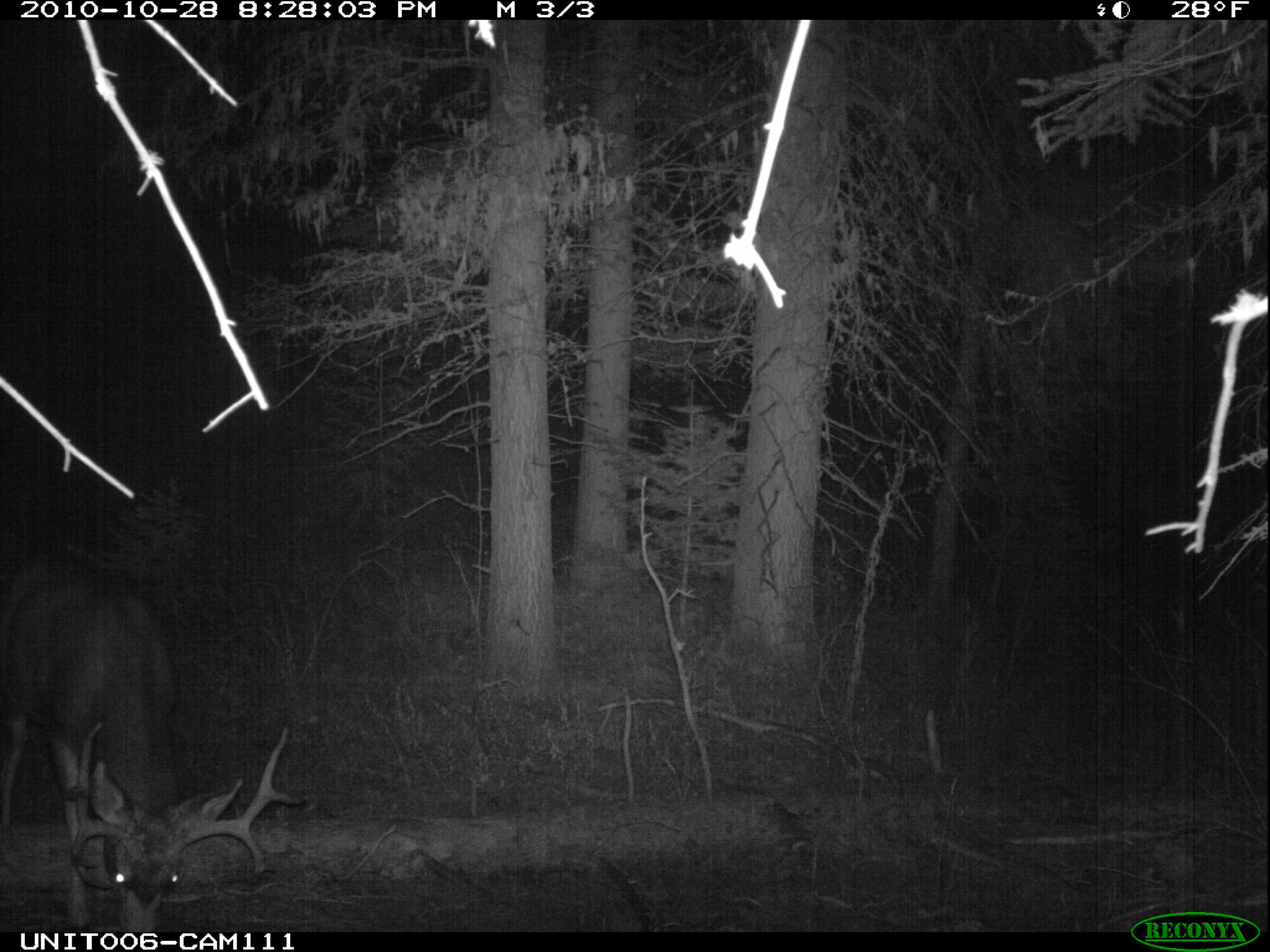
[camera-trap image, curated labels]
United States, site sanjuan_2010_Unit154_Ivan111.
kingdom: Animalia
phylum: Chordata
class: Mammalia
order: Artiodactyla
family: Cervidae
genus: Odocoileus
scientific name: Odocoileus hemionus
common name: mule deer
Odocoileus hemionus (mule deer).